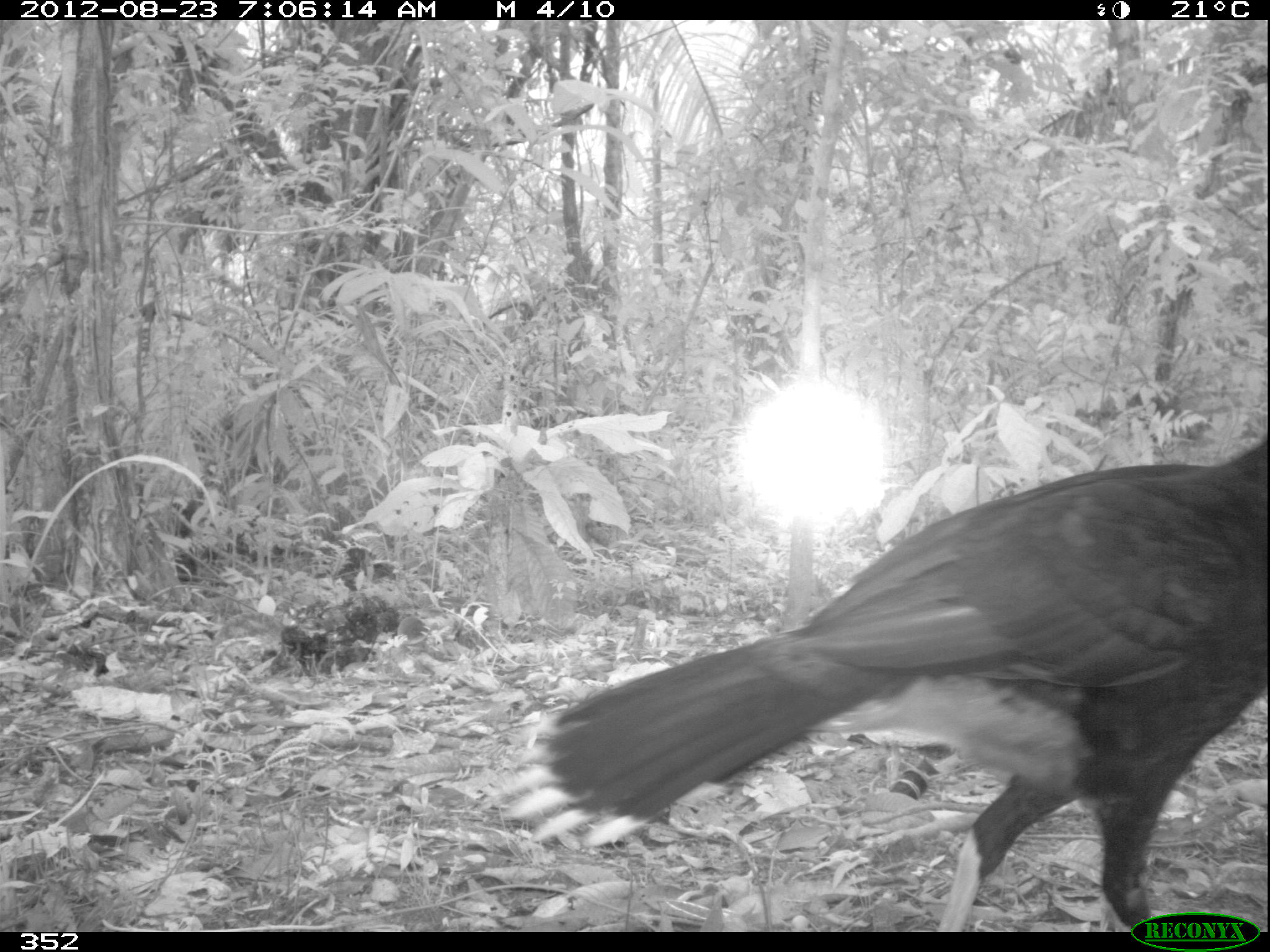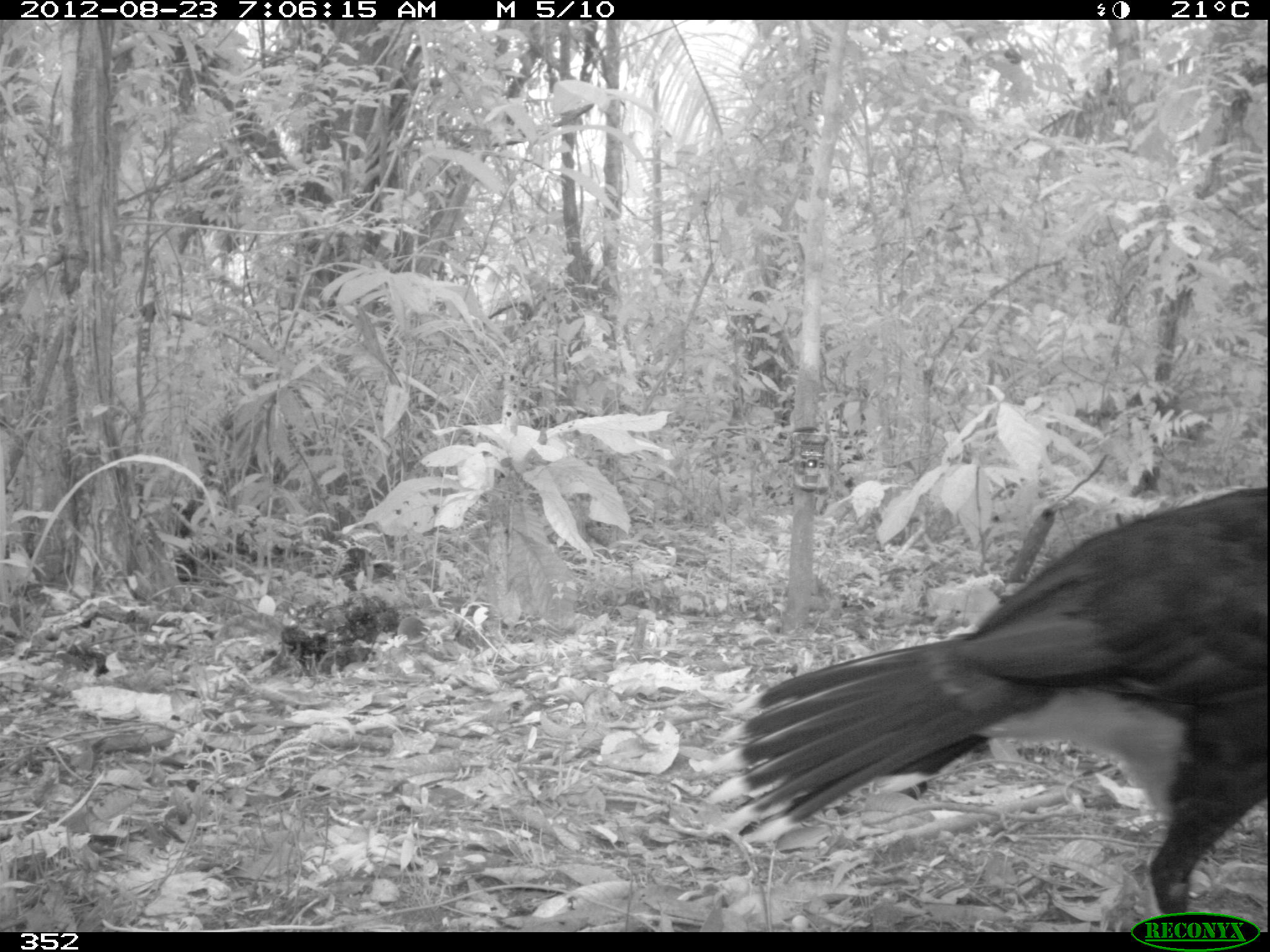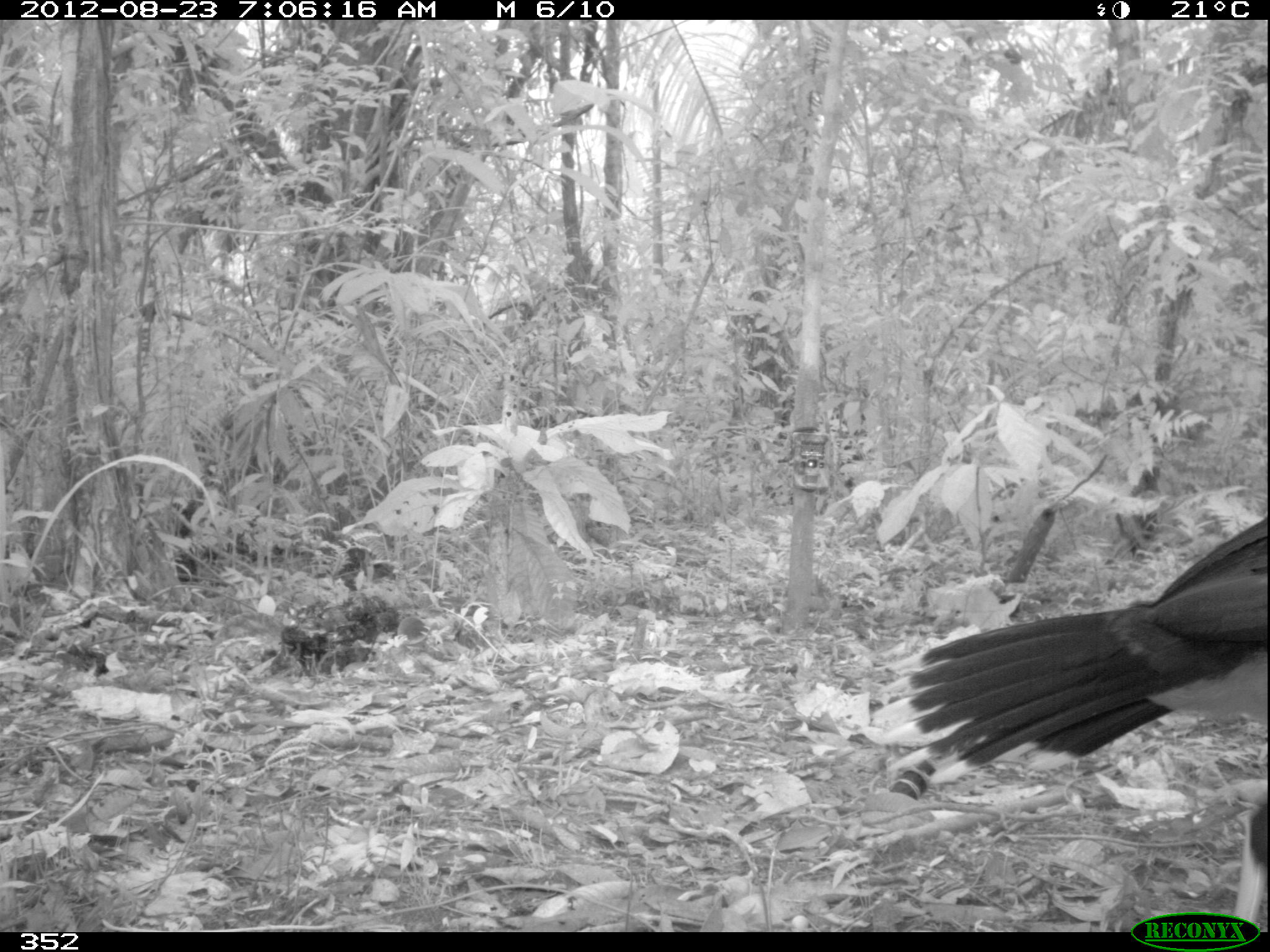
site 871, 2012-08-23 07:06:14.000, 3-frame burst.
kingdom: Animalia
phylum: Chordata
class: Aves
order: Galliformes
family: Cracidae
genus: Mitu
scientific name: Mitu tuberosum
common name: razor-billed curassow